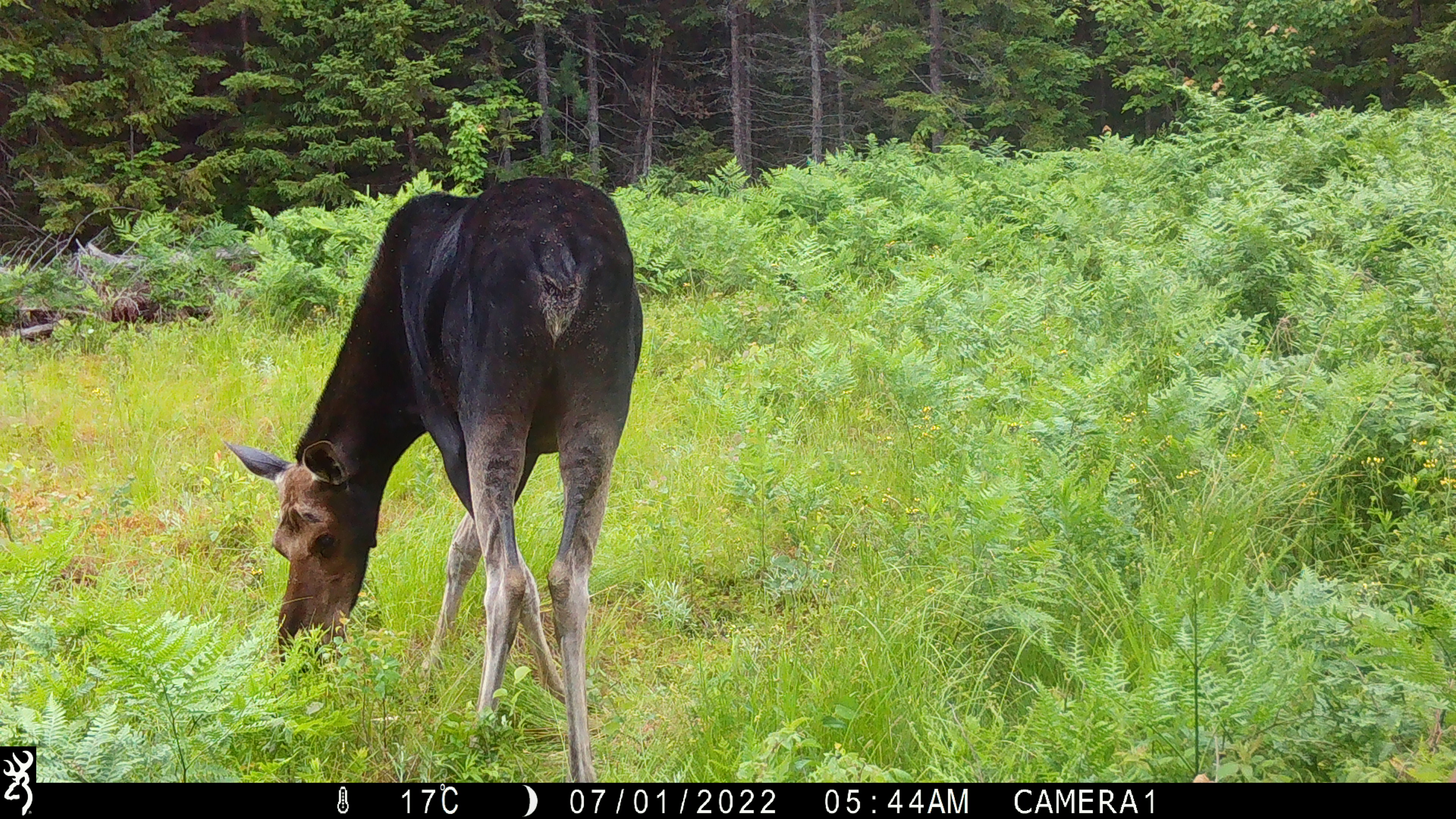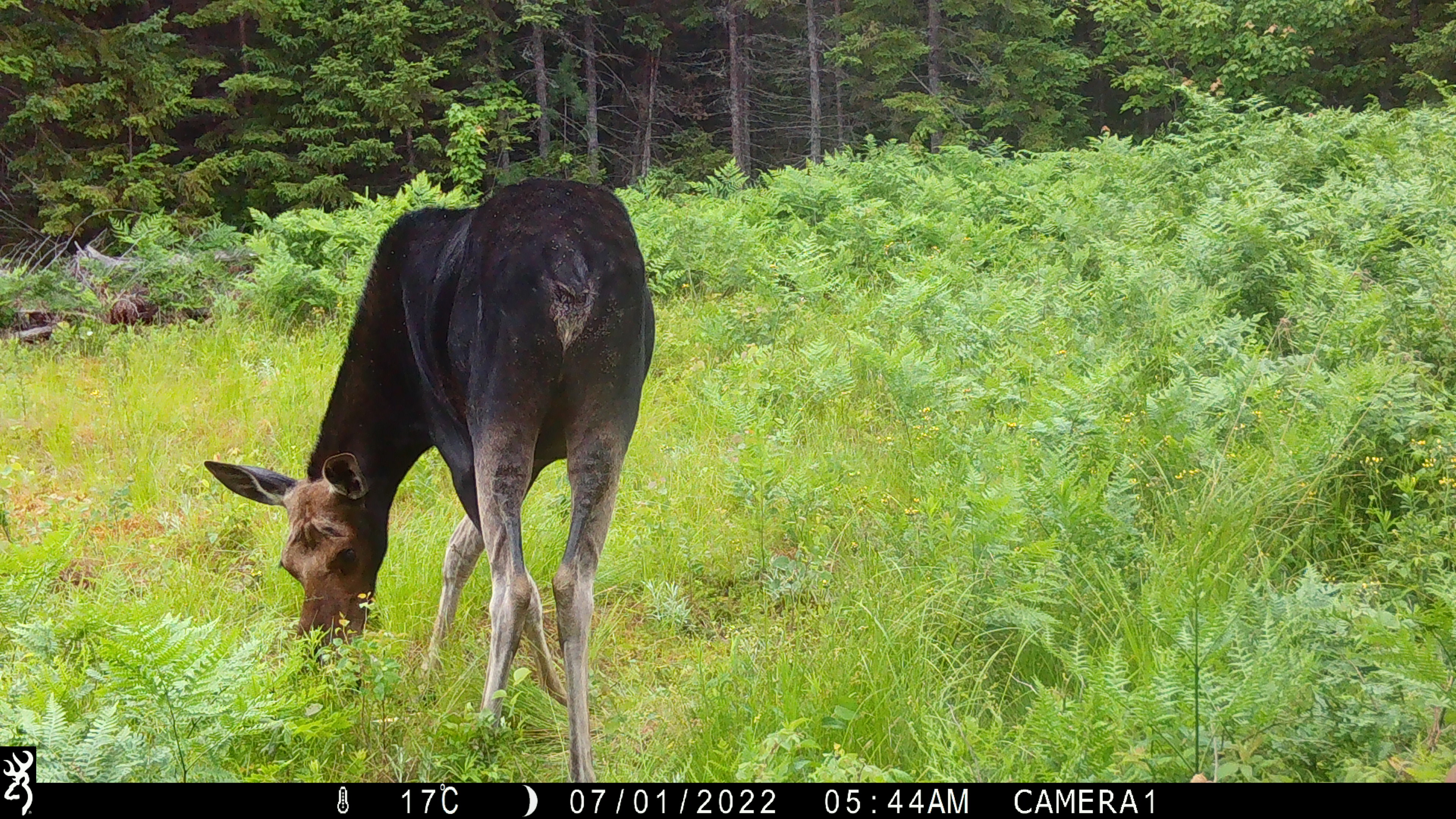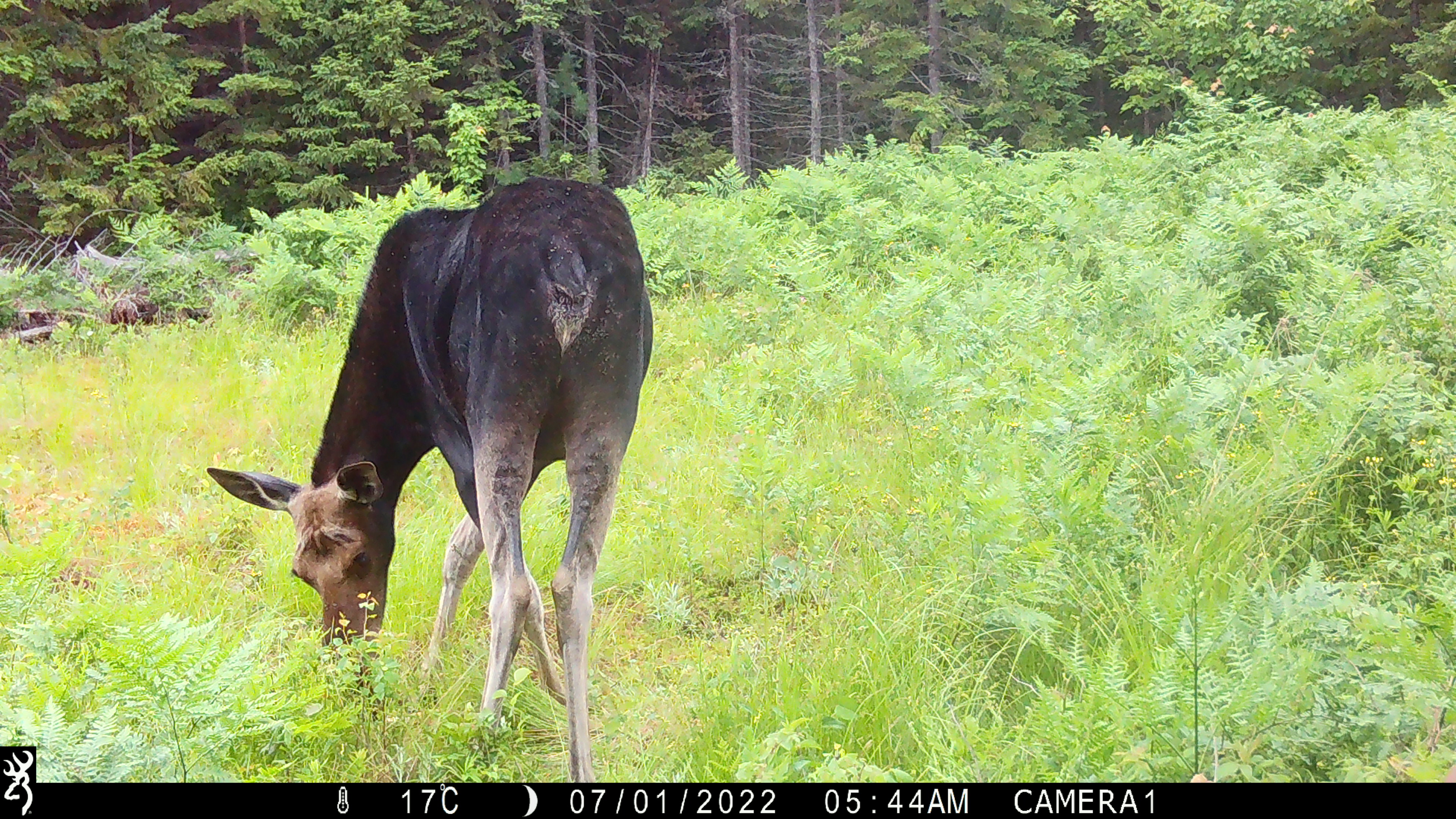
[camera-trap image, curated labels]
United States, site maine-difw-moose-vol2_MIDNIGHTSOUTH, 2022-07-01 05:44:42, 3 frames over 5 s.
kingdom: Animalia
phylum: Chordata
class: Mammalia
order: Artiodactyla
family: Cervidae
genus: Alces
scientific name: Alces alces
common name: moose